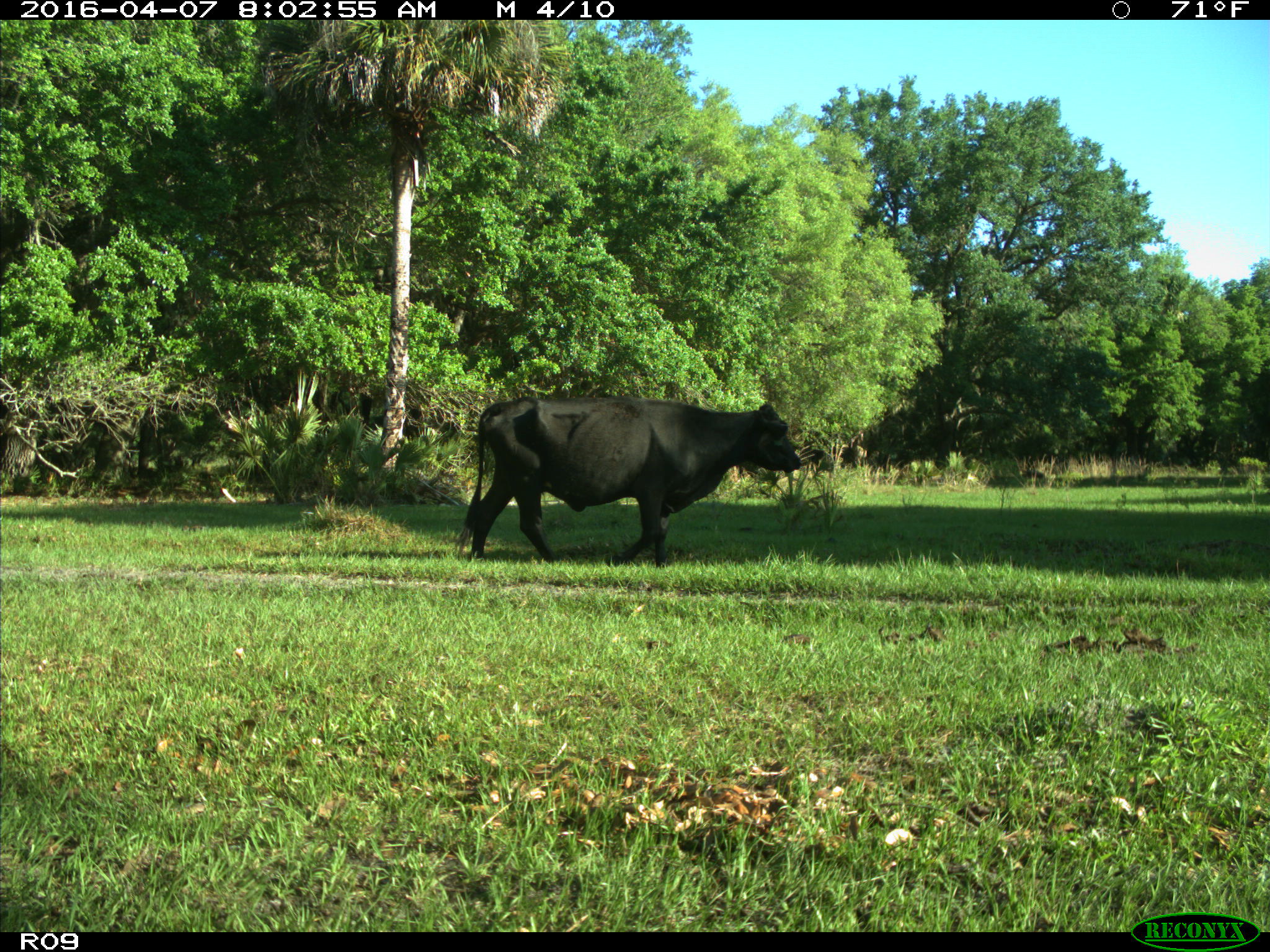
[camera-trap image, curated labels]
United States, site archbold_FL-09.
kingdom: Animalia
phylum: Chordata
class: Mammalia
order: Artiodactyla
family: Bovidae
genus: Bos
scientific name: Bos taurus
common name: domestic cow